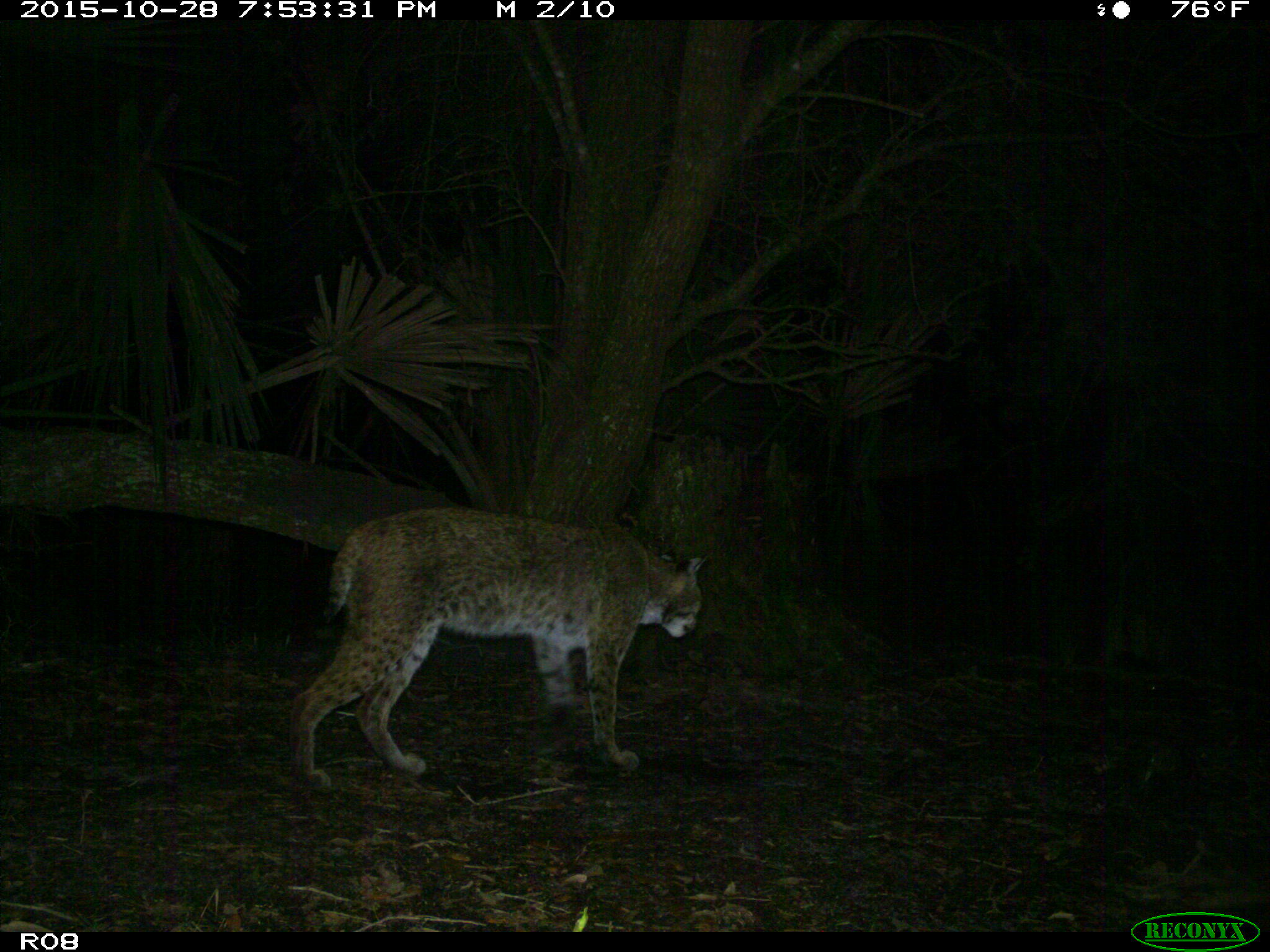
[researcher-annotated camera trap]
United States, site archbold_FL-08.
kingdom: Animalia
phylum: Chordata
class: Mammalia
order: Carnivora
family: Felidae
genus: Lynx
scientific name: Lynx rufus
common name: bobcat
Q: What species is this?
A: Lynx rufus (bobcat).